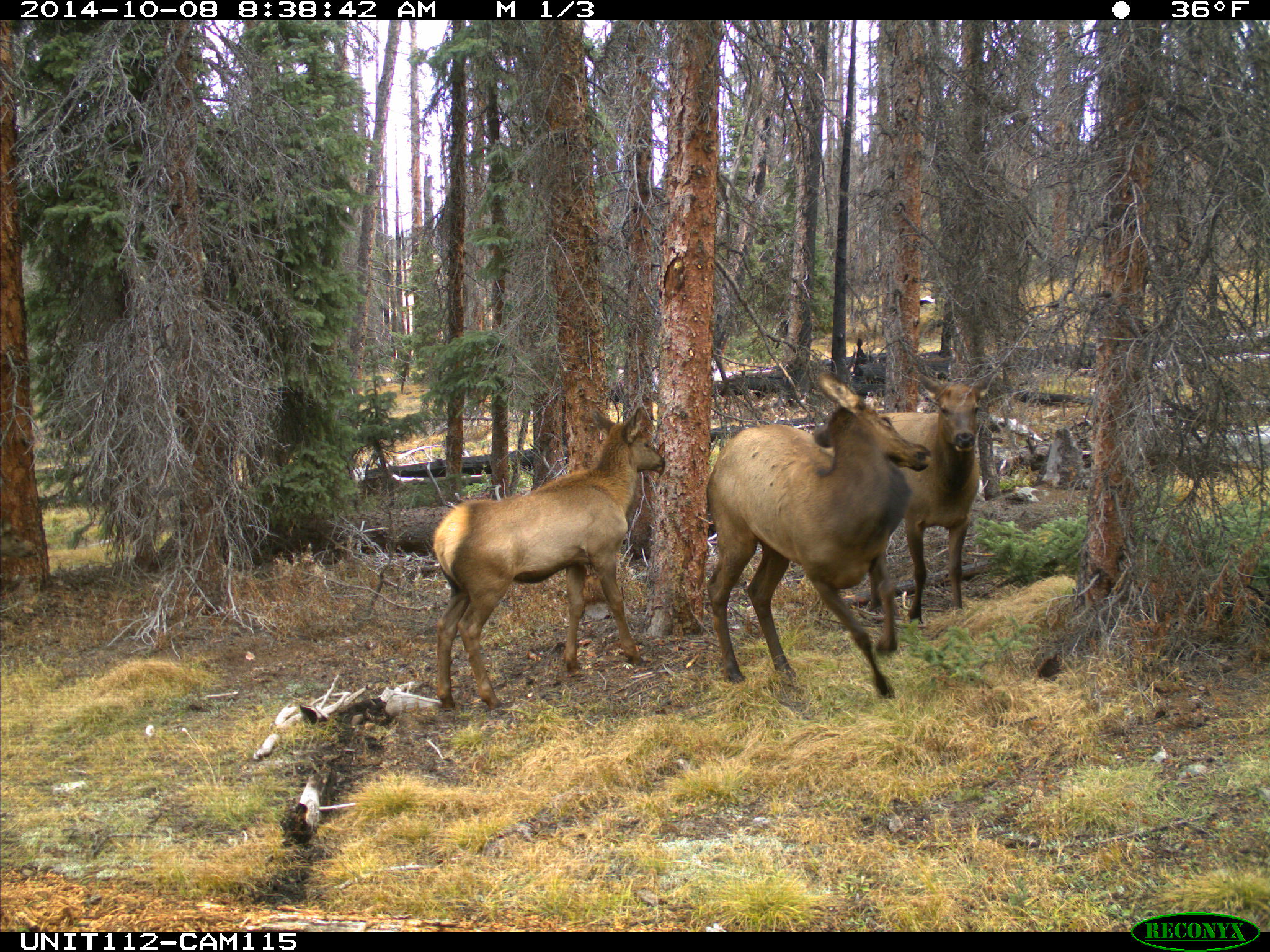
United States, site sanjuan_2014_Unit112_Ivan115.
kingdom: Animalia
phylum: Chordata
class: Mammalia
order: Artiodactyla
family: Cervidae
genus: Cervus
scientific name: Cervus elaphus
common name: red deer